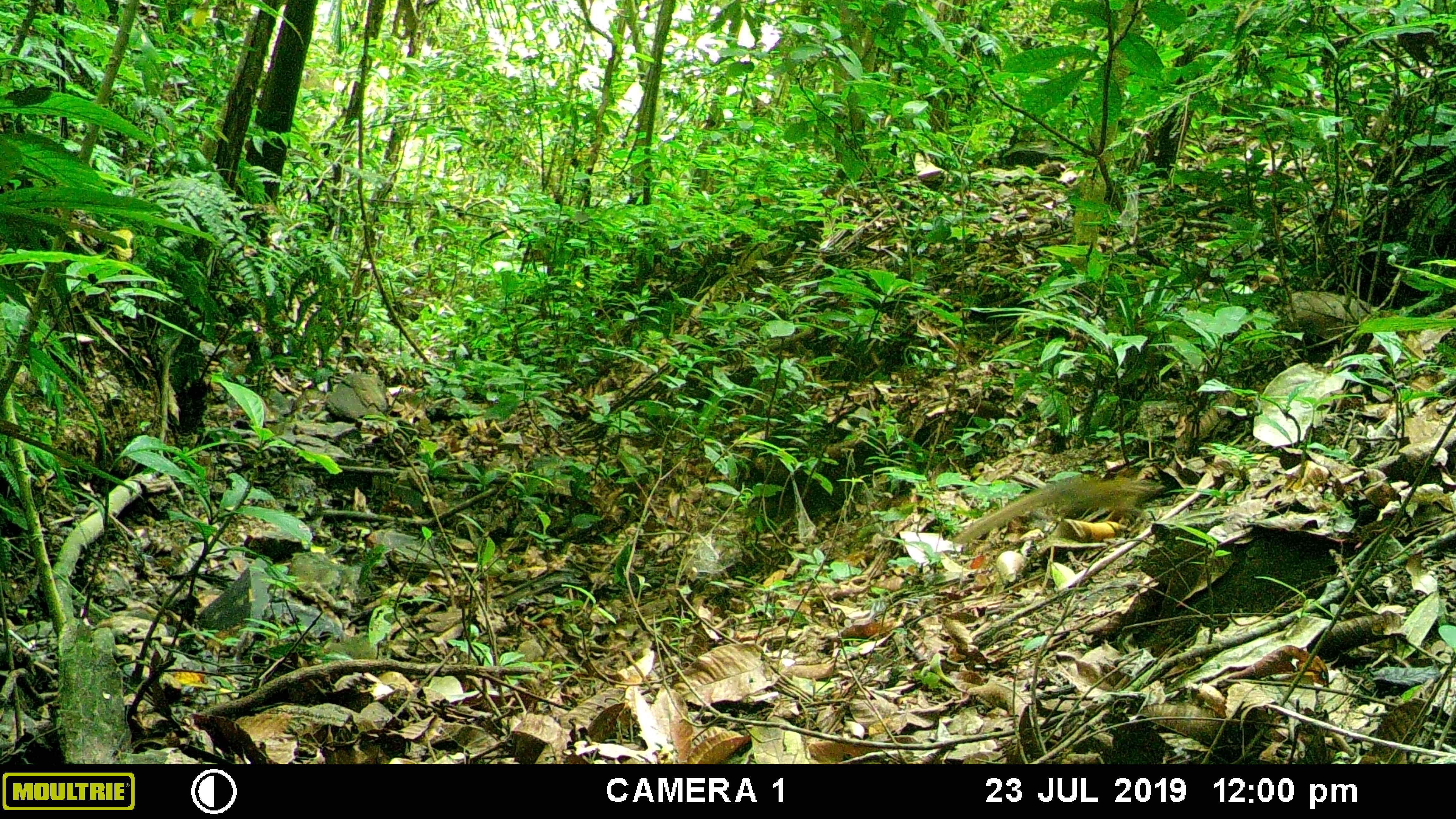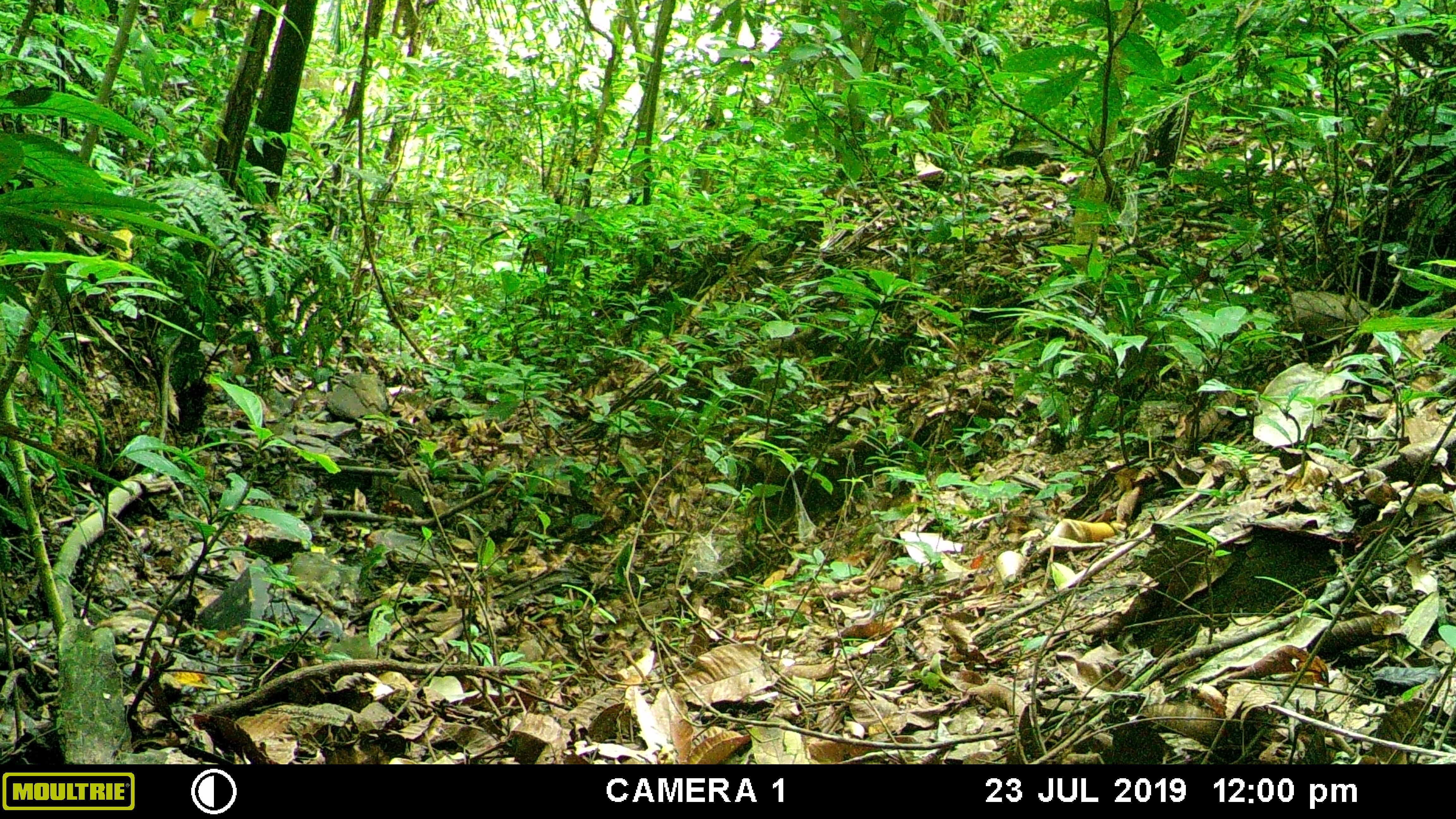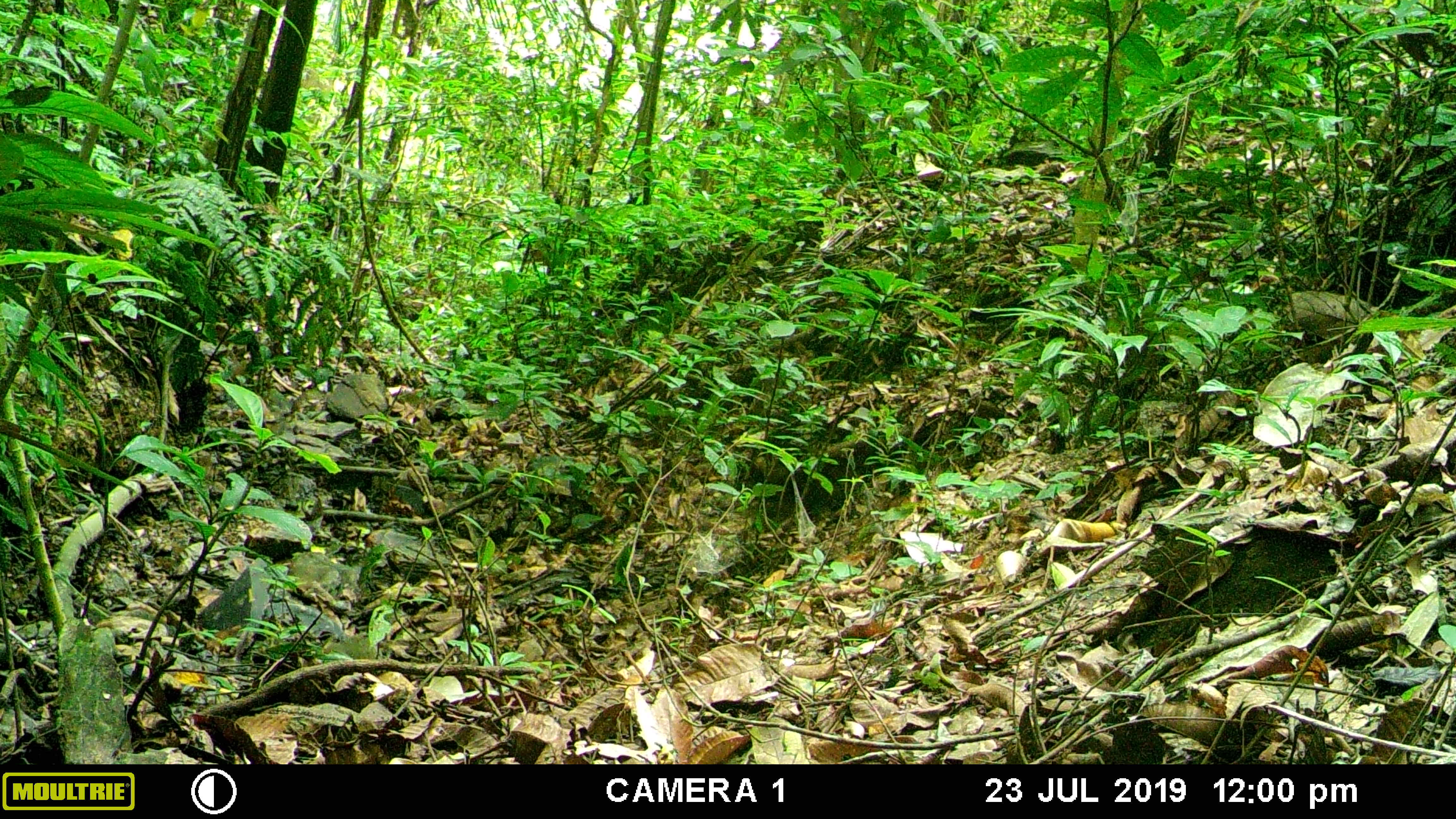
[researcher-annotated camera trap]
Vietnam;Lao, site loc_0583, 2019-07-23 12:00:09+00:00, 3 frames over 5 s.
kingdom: Animalia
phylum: Chordata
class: Mammalia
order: Scandentia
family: Tupaiidae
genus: Tupaia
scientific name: Tupaia belangeri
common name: northern treeshrew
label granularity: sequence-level